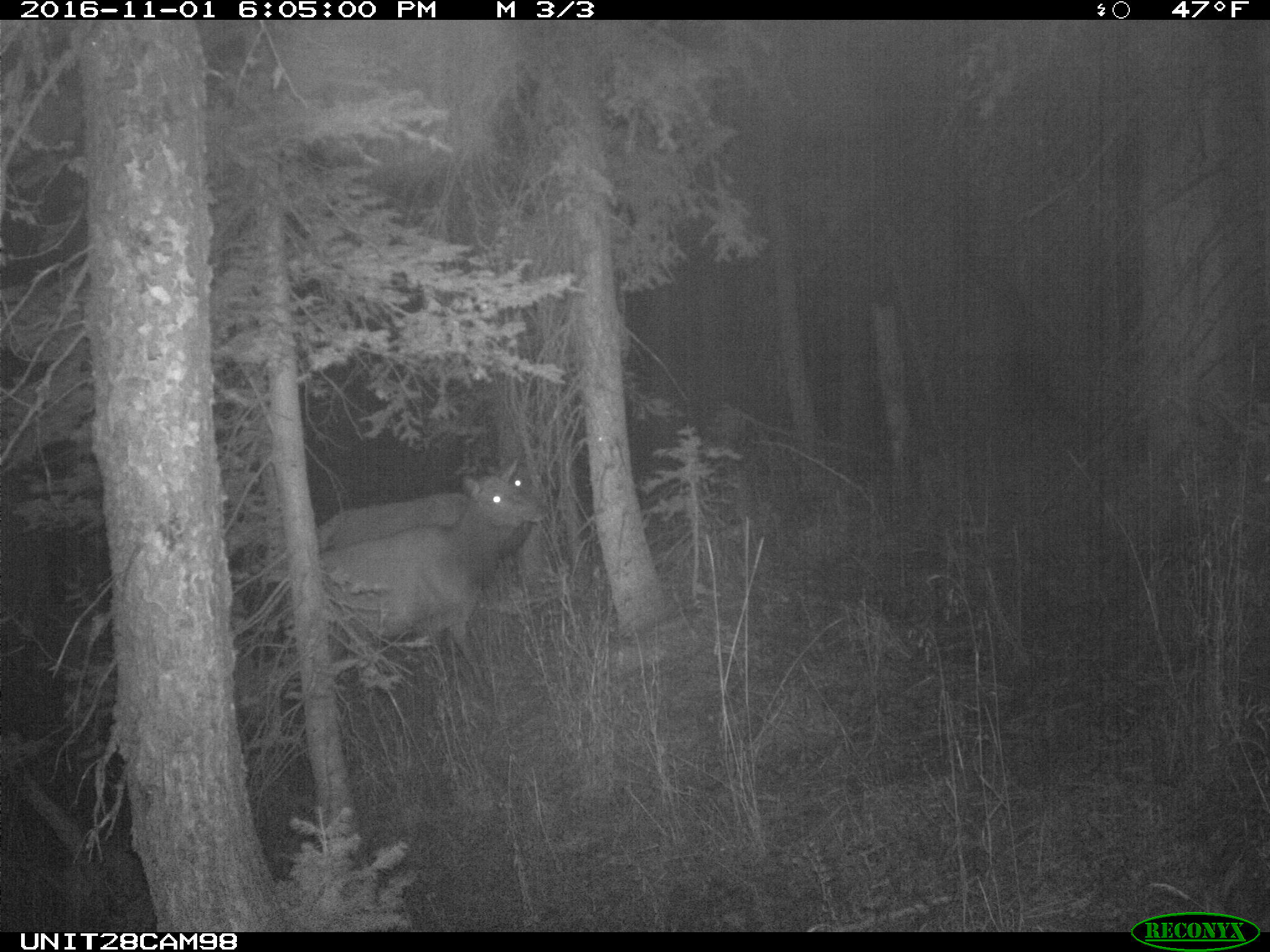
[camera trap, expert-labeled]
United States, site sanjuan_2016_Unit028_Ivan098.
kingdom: Animalia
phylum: Chordata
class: Mammalia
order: Artiodactyla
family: Cervidae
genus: Cervus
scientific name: Cervus elaphus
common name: red deer